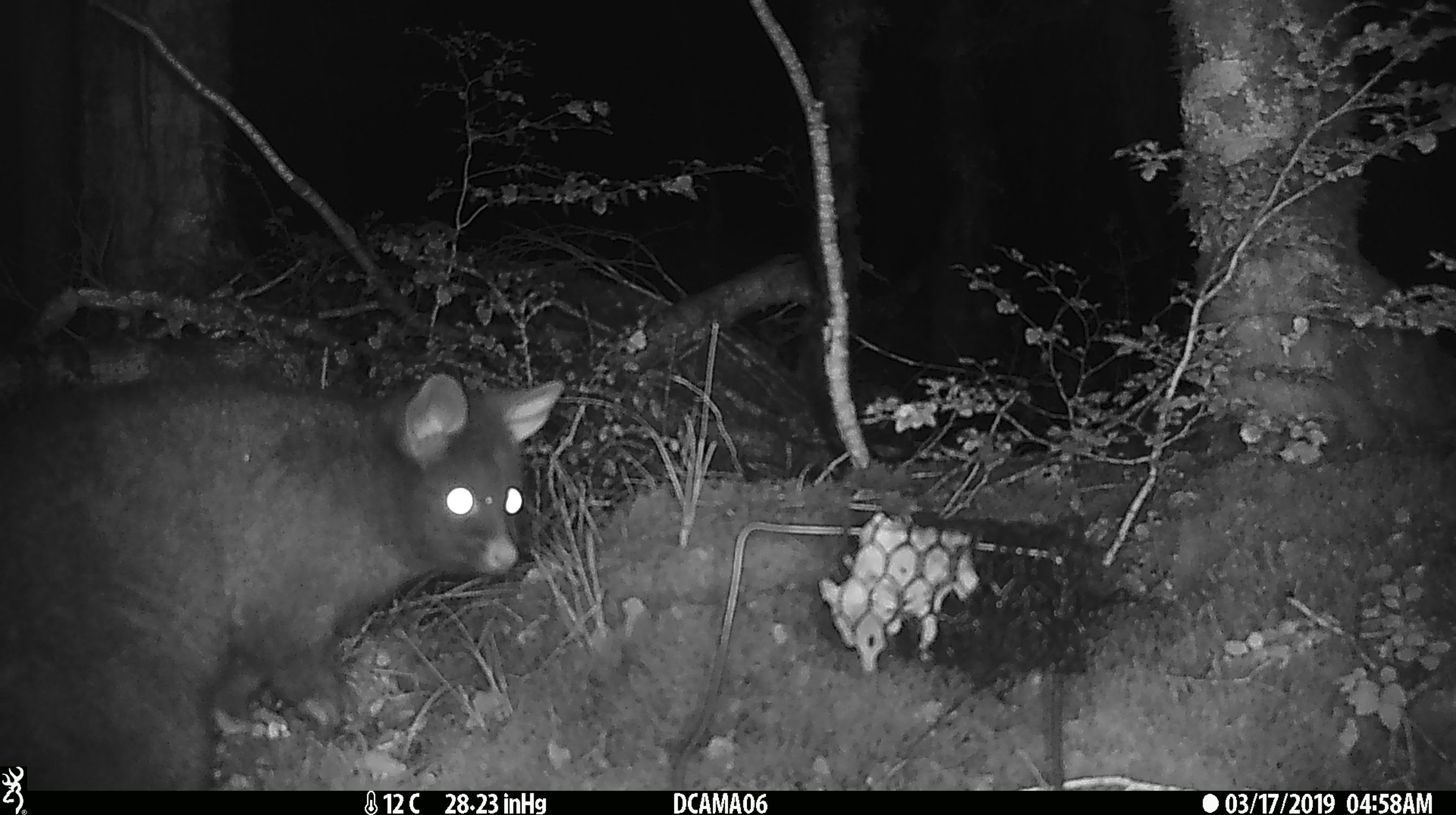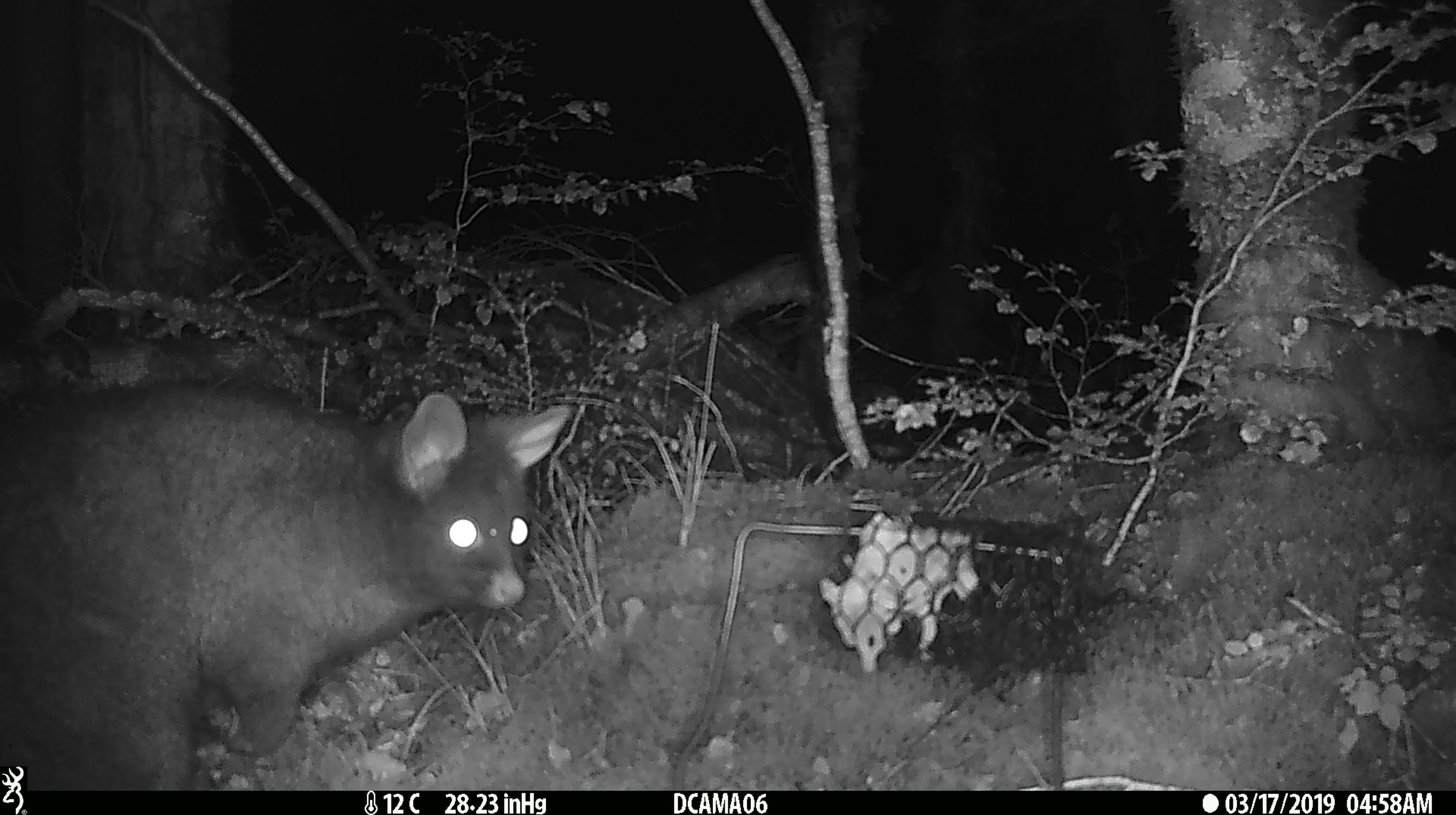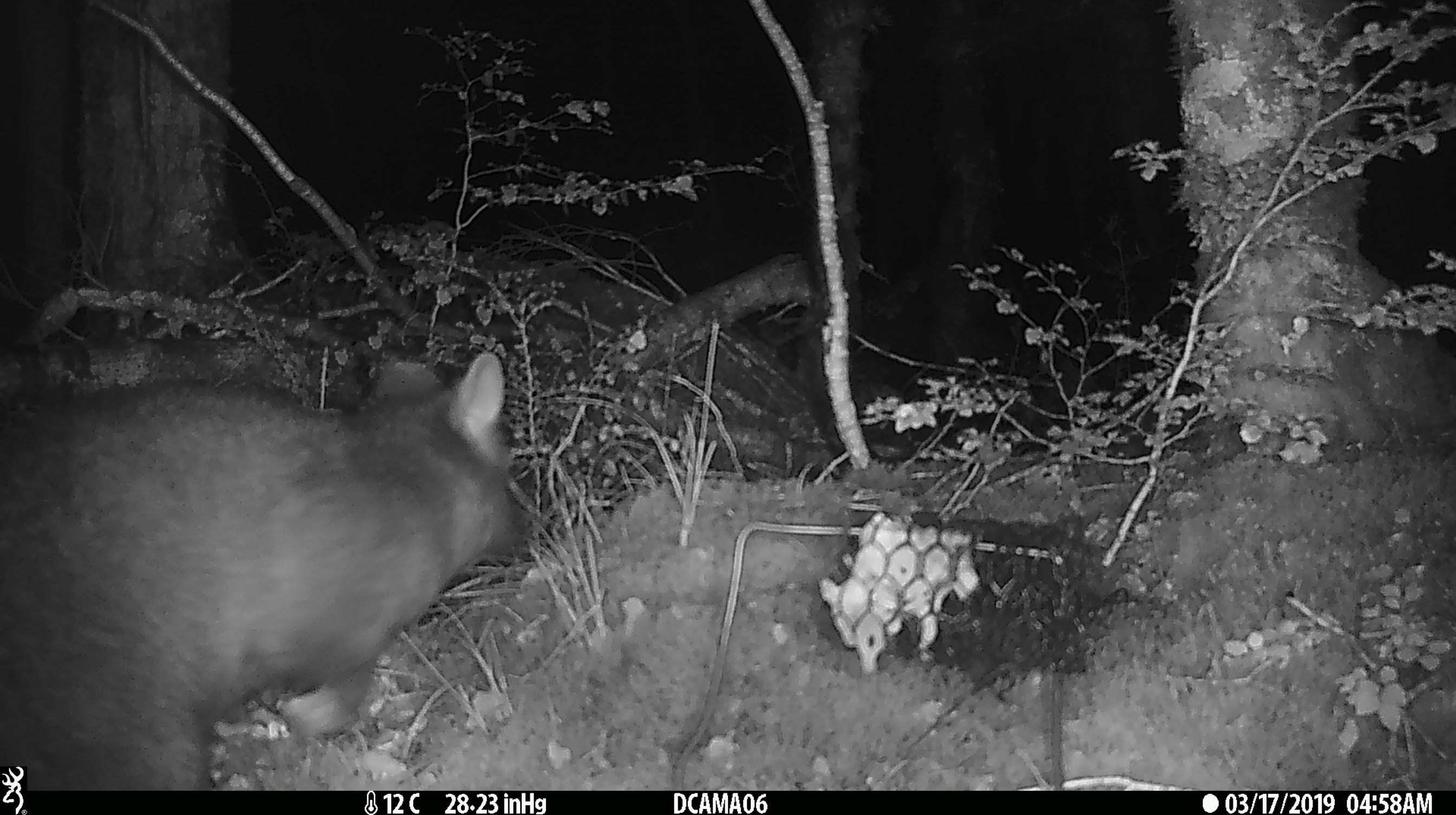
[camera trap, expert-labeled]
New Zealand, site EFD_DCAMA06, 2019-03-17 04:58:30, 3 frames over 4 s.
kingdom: Animalia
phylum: Chordata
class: Mammalia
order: Diprotodontia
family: Phalangeridae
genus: Trichosurus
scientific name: Trichosurus vulpecula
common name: common brushtail possum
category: possum